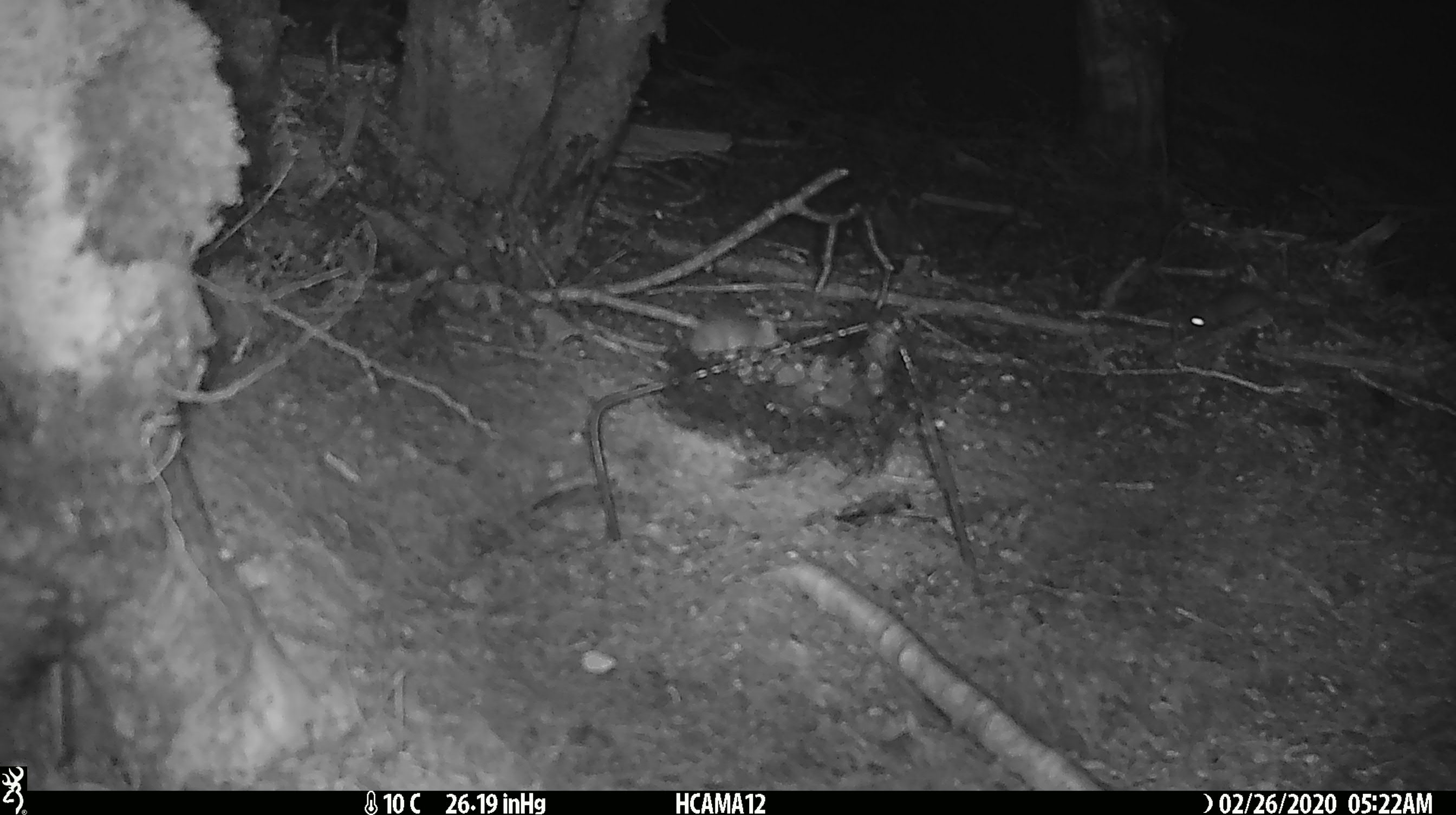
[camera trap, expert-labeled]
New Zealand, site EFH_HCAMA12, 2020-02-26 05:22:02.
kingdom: Animalia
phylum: Chordata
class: Mammalia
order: Rodentia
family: Muridae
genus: Mus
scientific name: Mus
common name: mouse